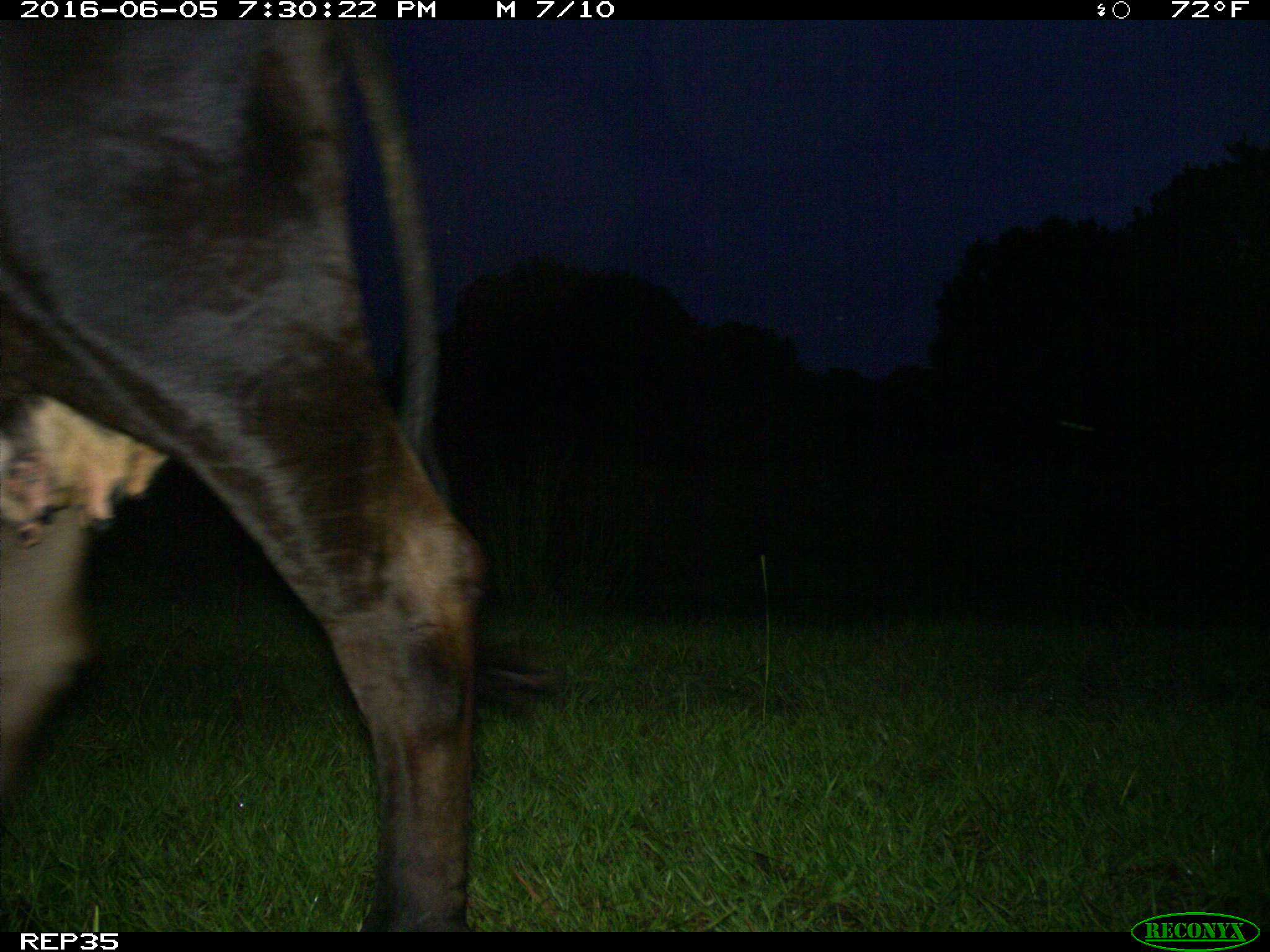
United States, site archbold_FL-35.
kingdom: Animalia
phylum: Chordata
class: Mammalia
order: Artiodactyla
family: Bovidae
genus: Bos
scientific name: Bos taurus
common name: domestic cow